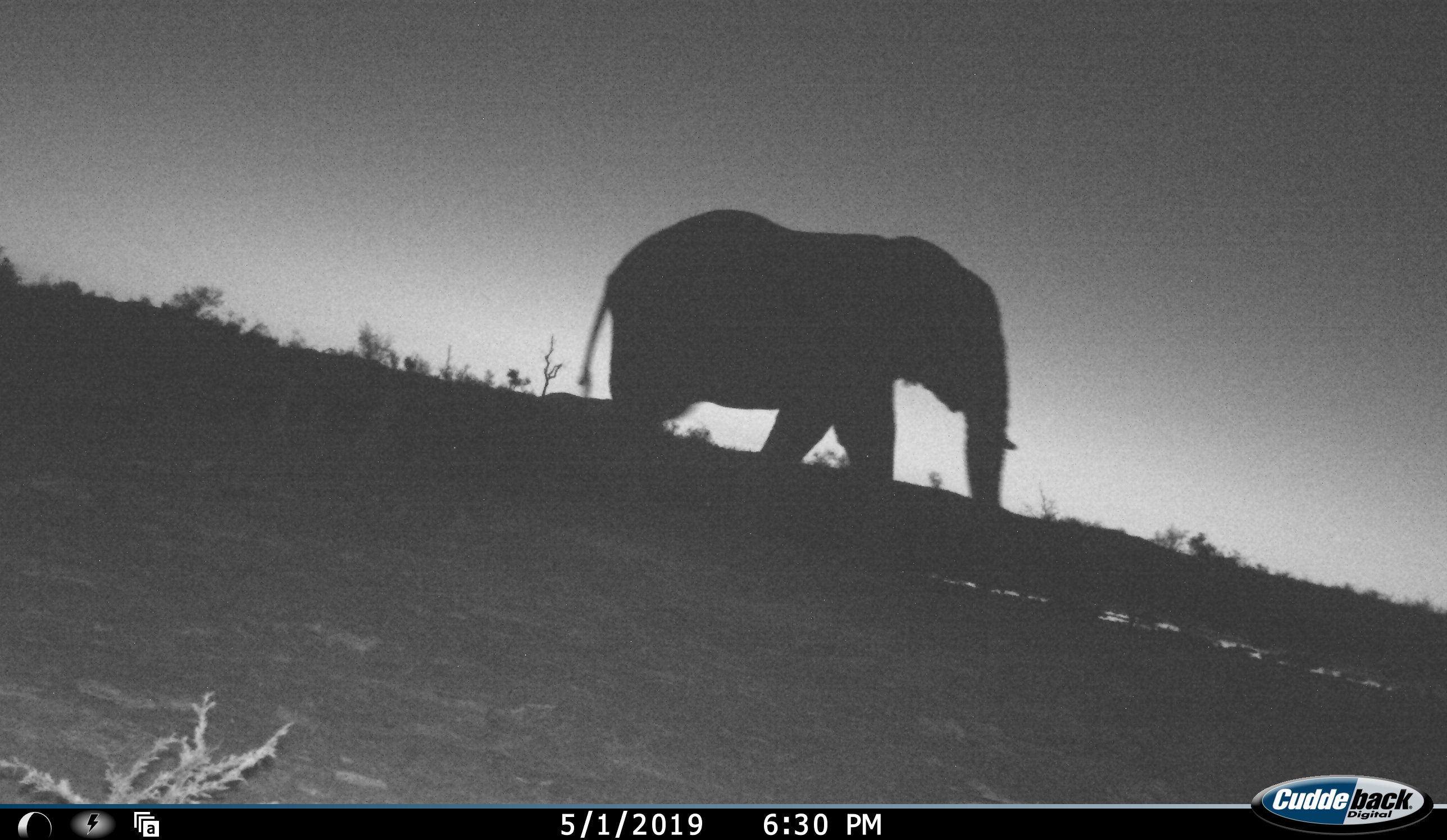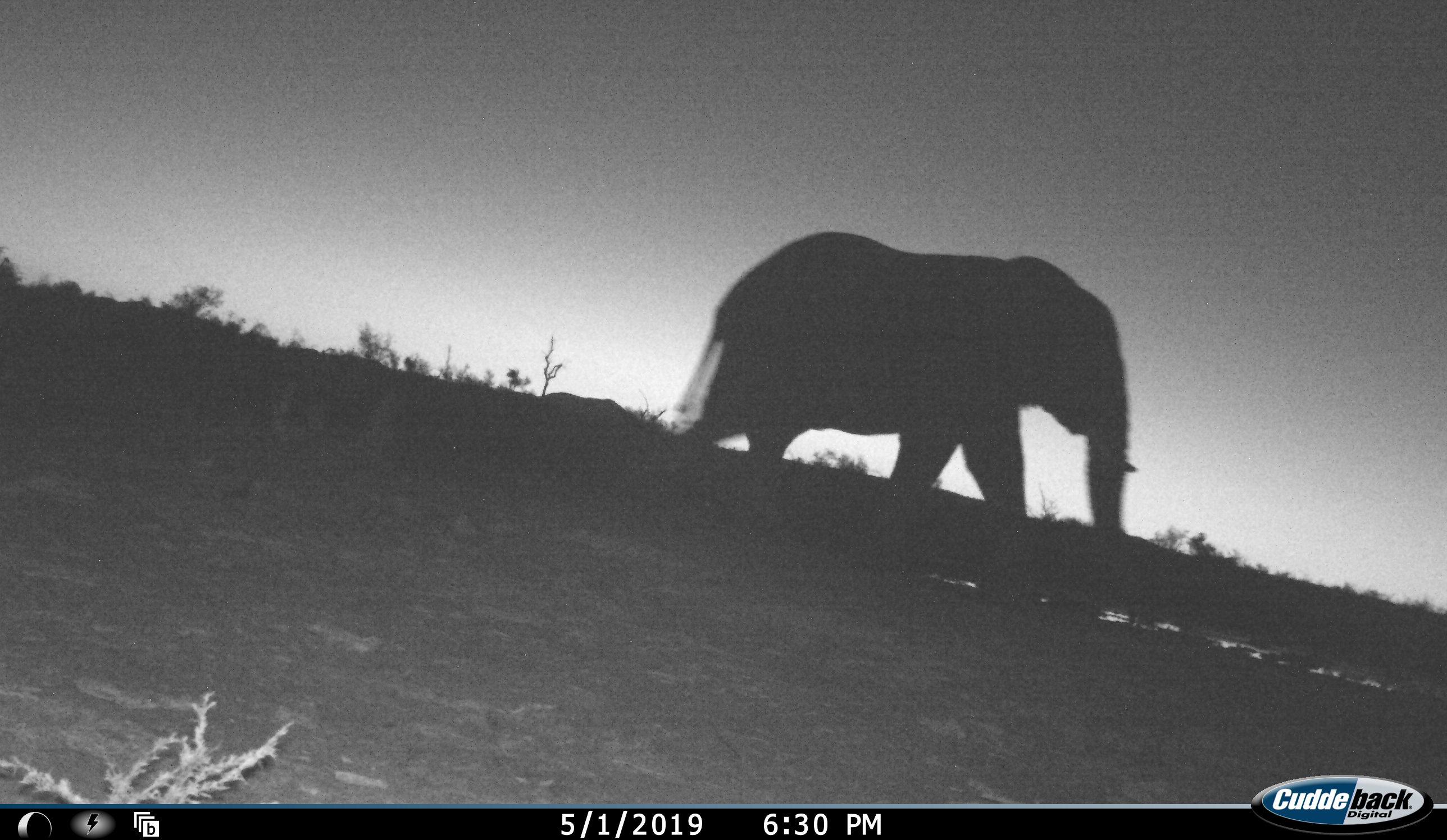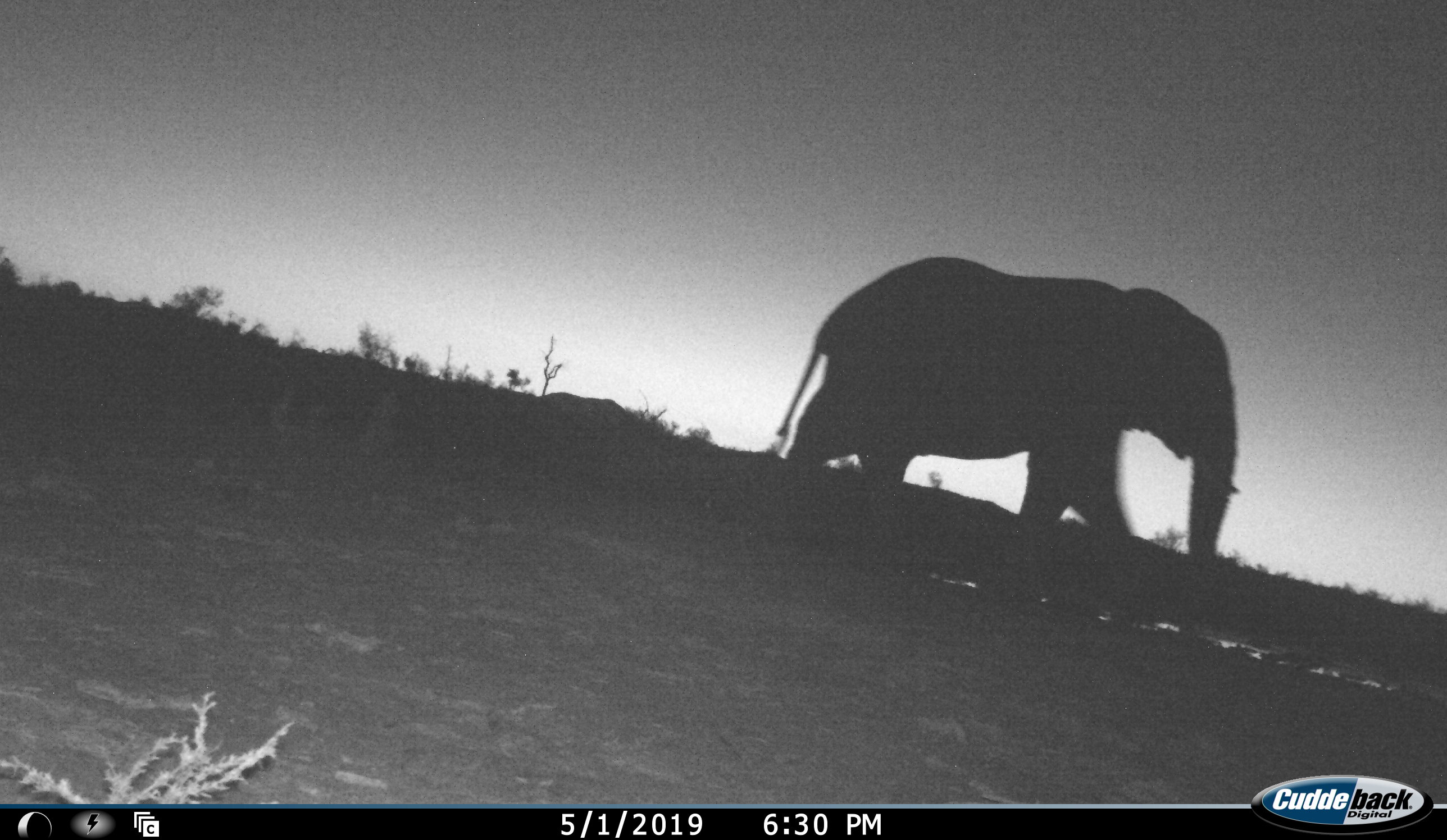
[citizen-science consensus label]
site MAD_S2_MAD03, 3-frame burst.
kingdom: Animalia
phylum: Chordata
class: Mammalia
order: Proboscidea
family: Elephantidae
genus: Loxodonta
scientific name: Loxodonta africana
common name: african bush elephant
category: elephant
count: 1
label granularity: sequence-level